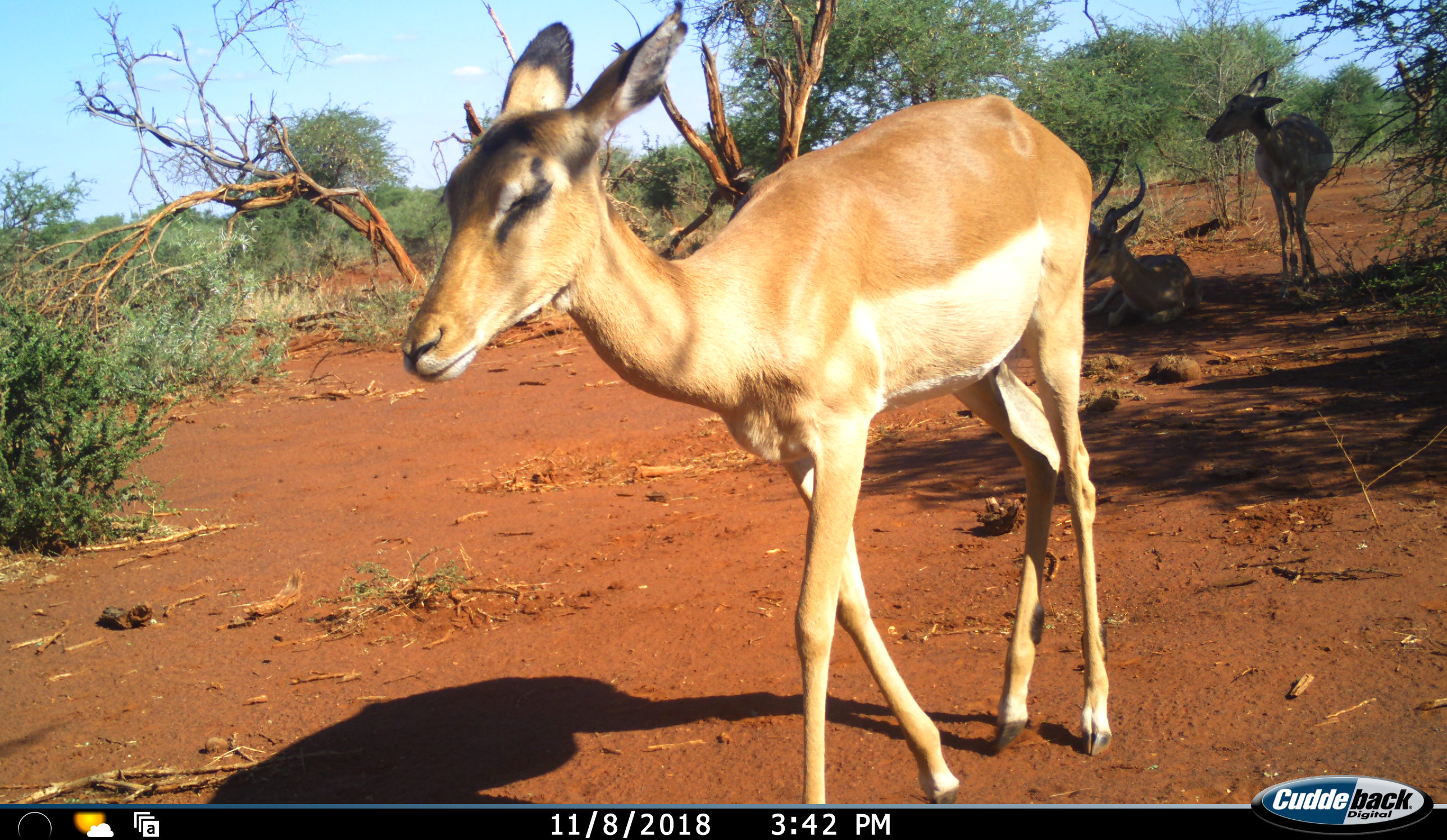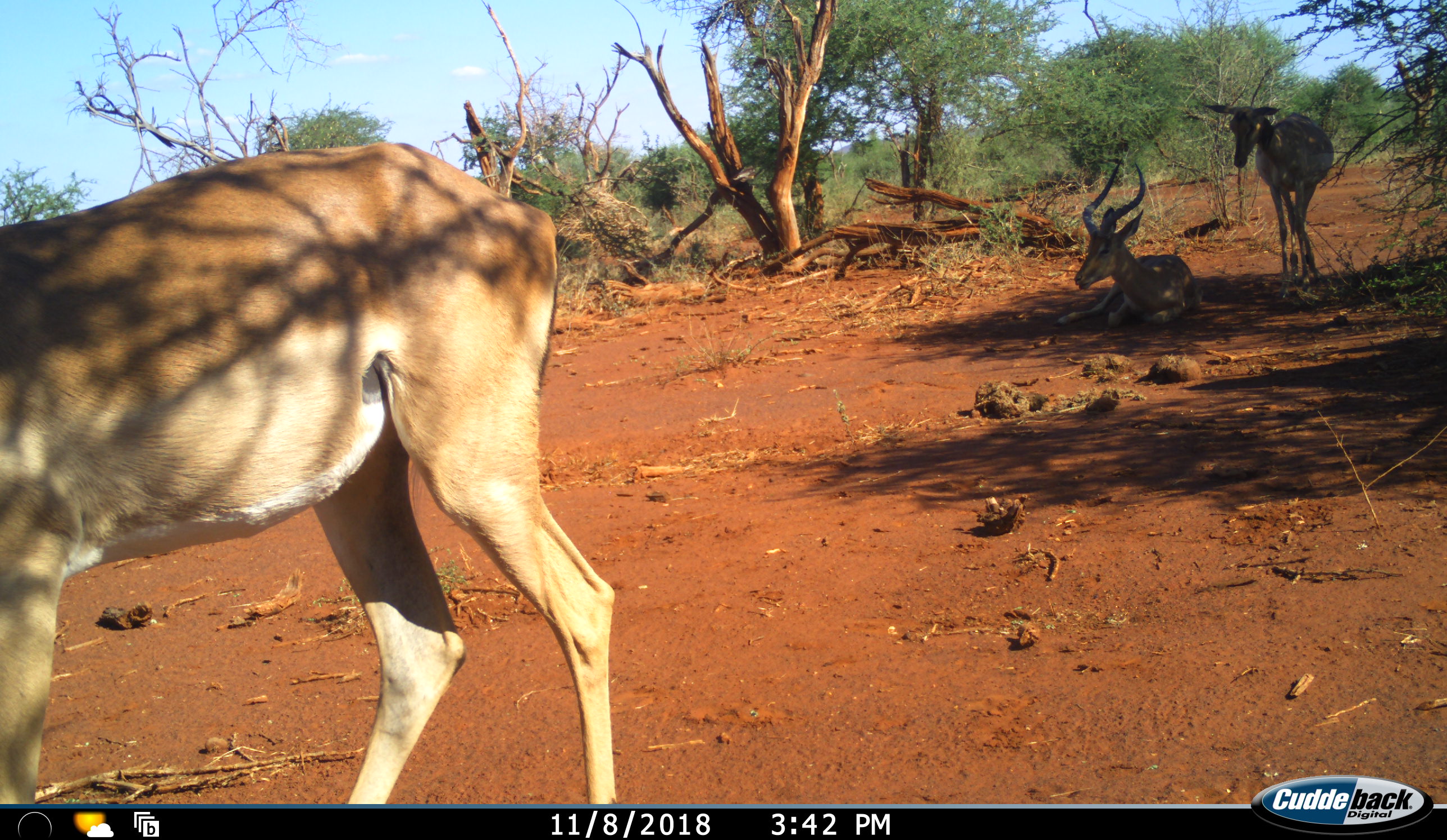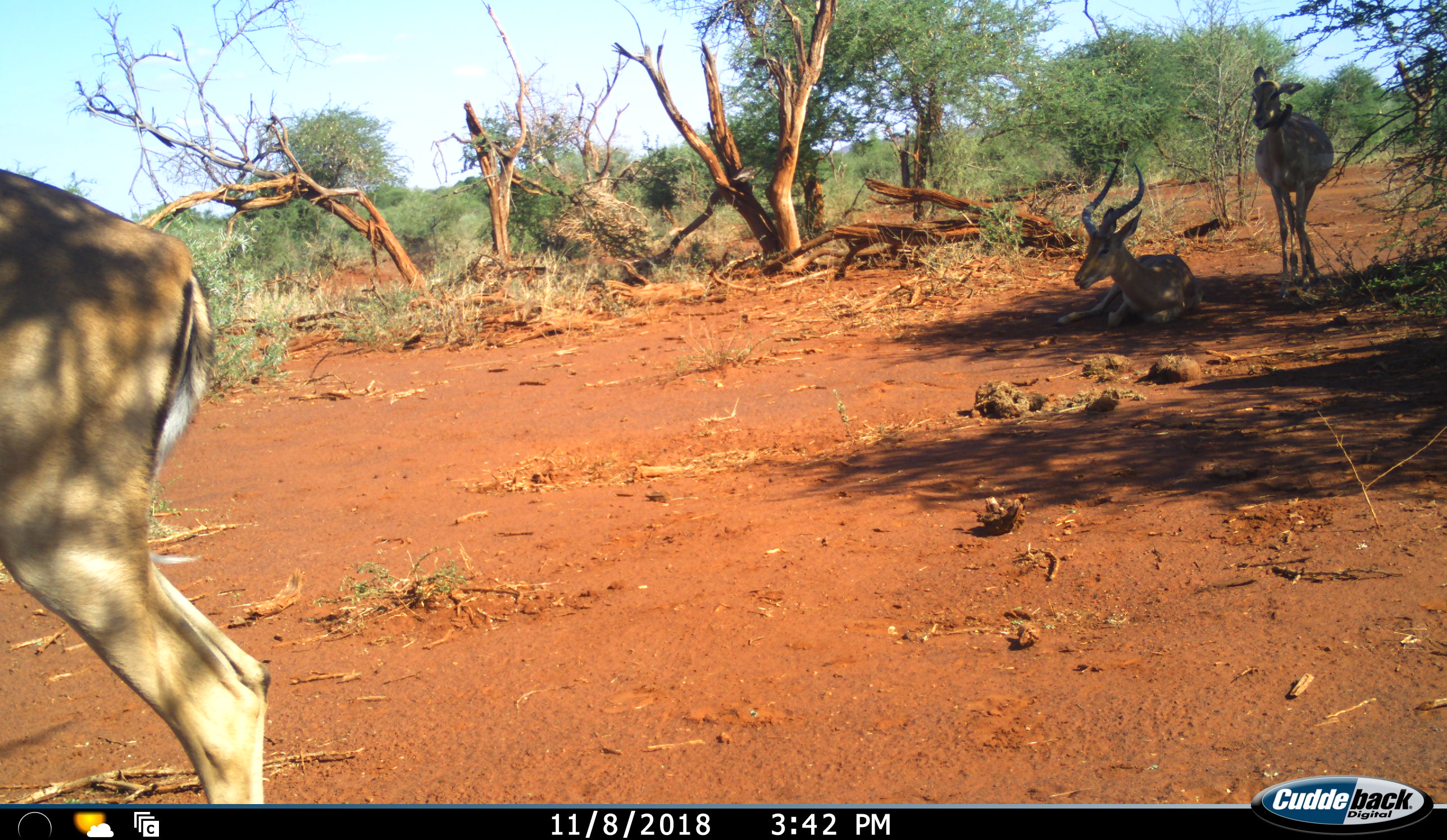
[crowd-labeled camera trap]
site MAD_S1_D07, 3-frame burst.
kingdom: Animalia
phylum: Chordata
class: Mammalia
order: Artiodactyla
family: Bovidae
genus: Aepyceros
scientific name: Aepyceros melampus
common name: impala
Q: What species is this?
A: Impala (Aepyceros melampus).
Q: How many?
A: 3.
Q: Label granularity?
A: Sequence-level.